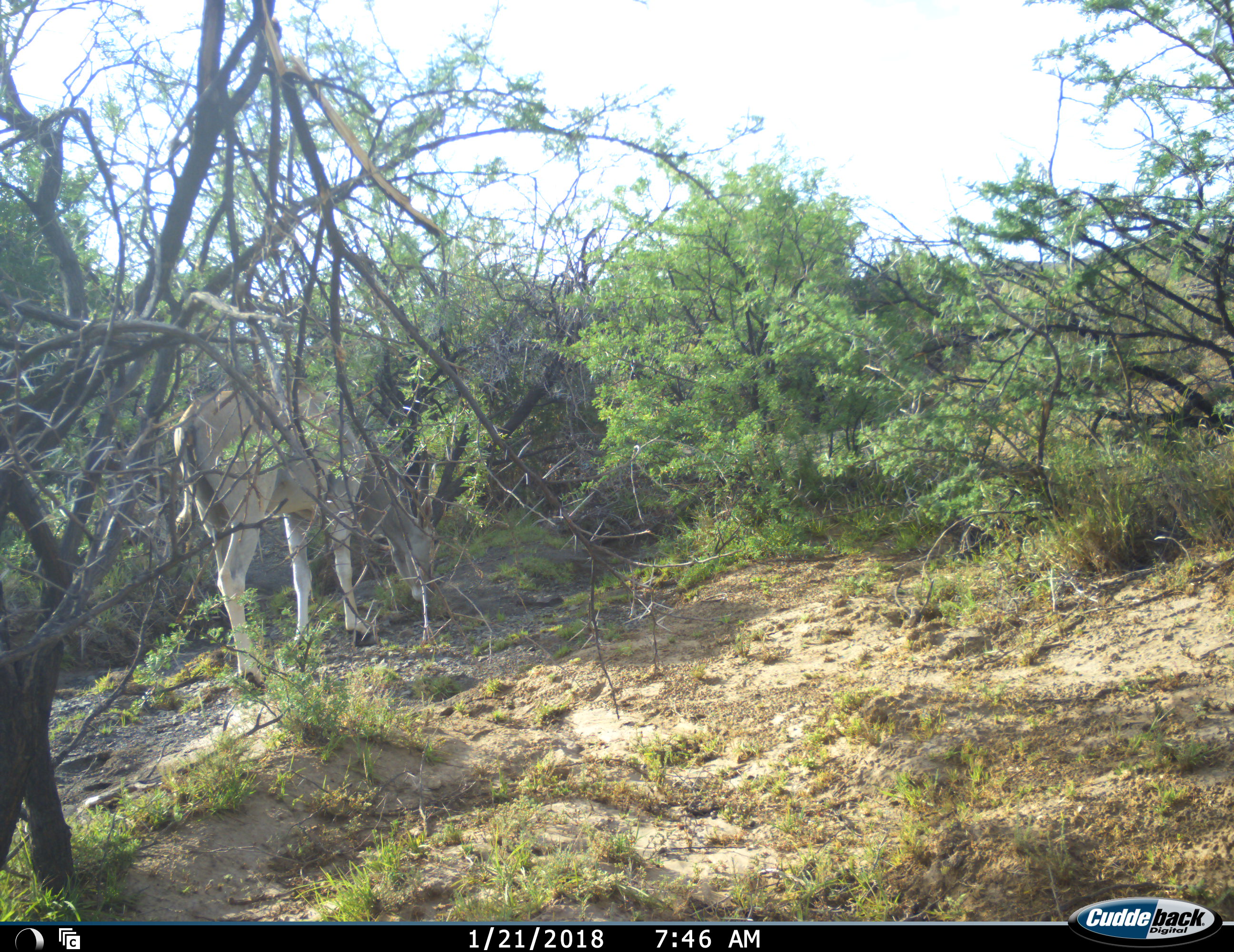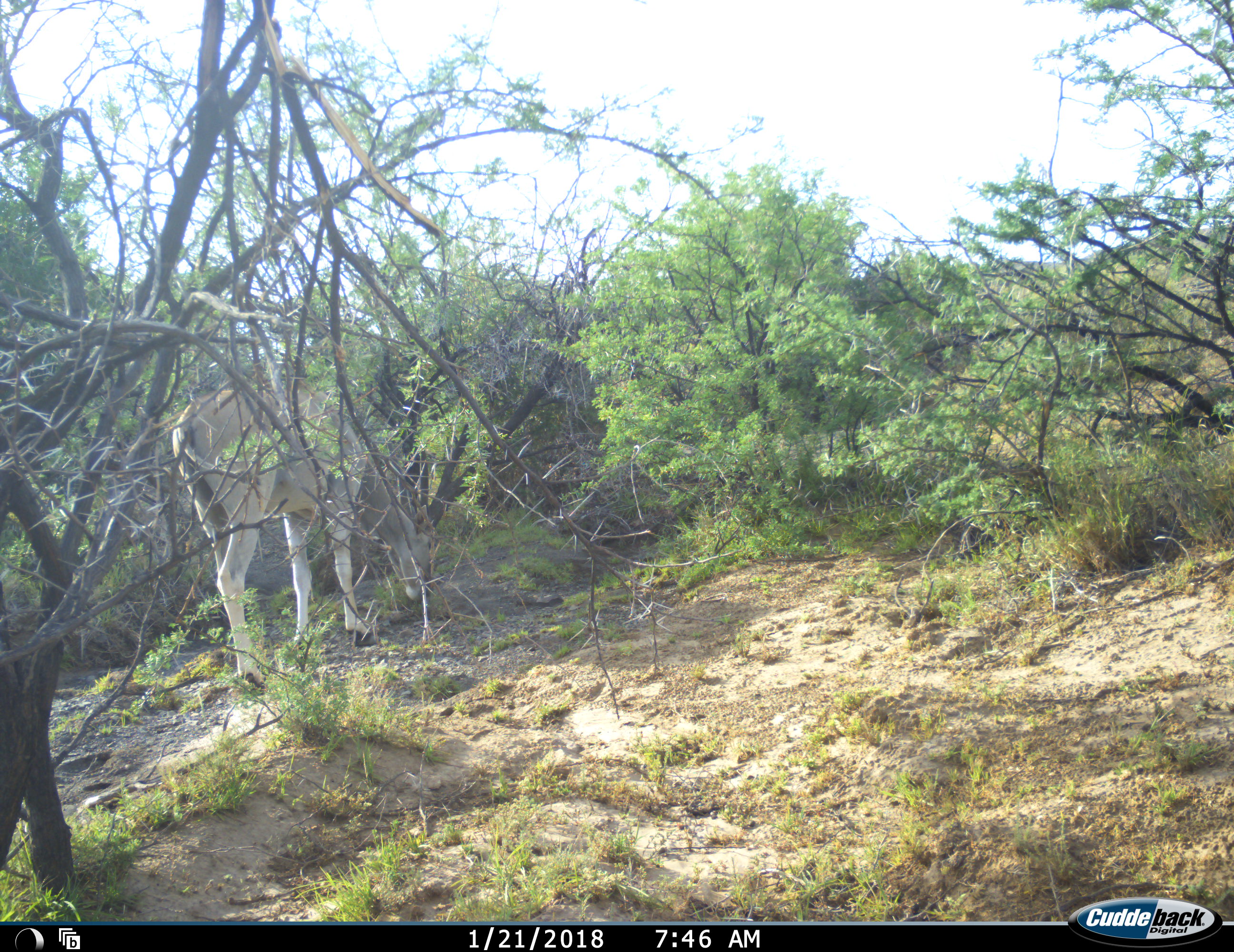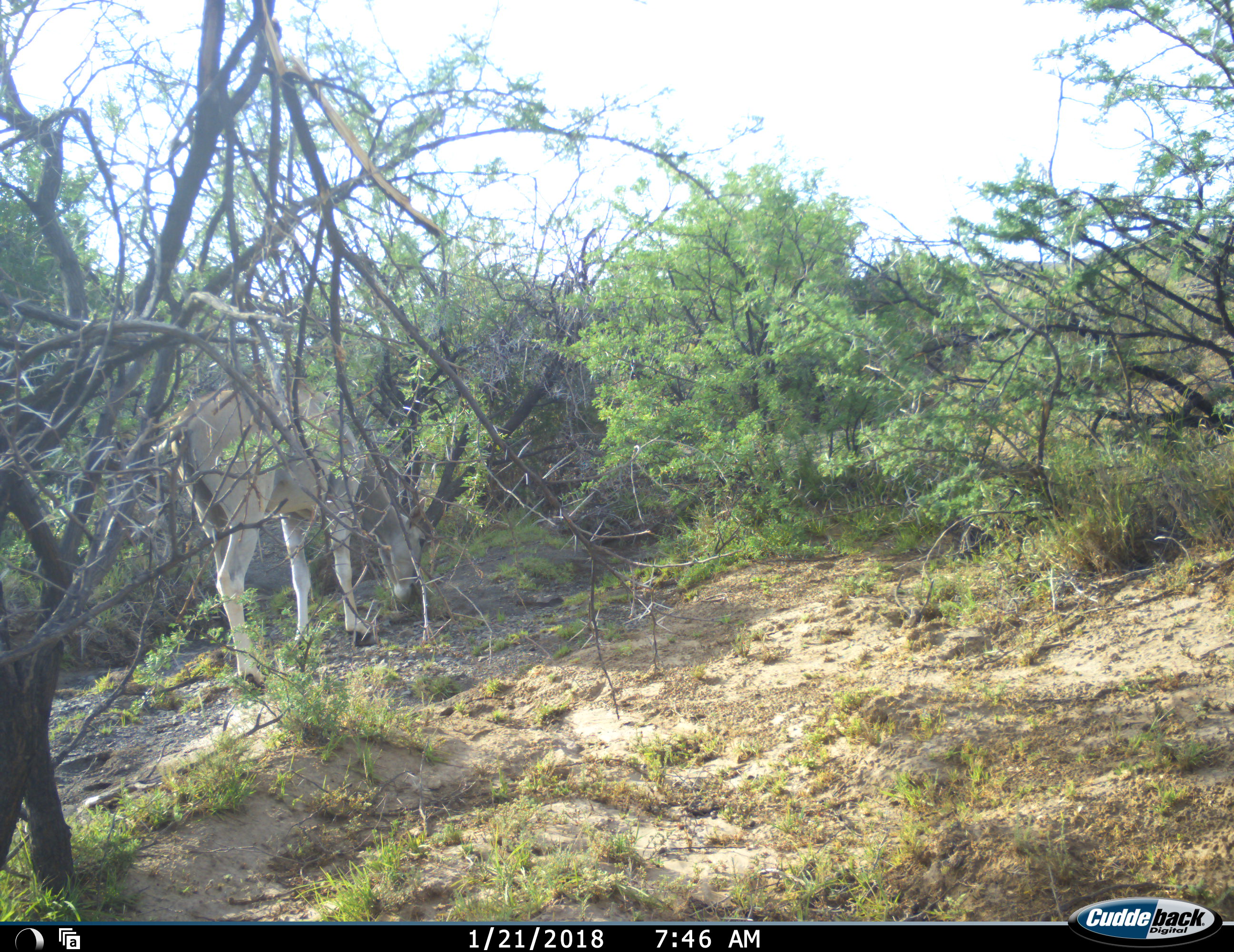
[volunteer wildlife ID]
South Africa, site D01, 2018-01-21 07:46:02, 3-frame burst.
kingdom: Animalia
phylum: Chordata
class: Mammalia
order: Artiodactyla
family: Bovidae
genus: Tragelaphus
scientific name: Tragelaphus oryx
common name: eland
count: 1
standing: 40%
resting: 0%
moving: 20%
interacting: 0%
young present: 0%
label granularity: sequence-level